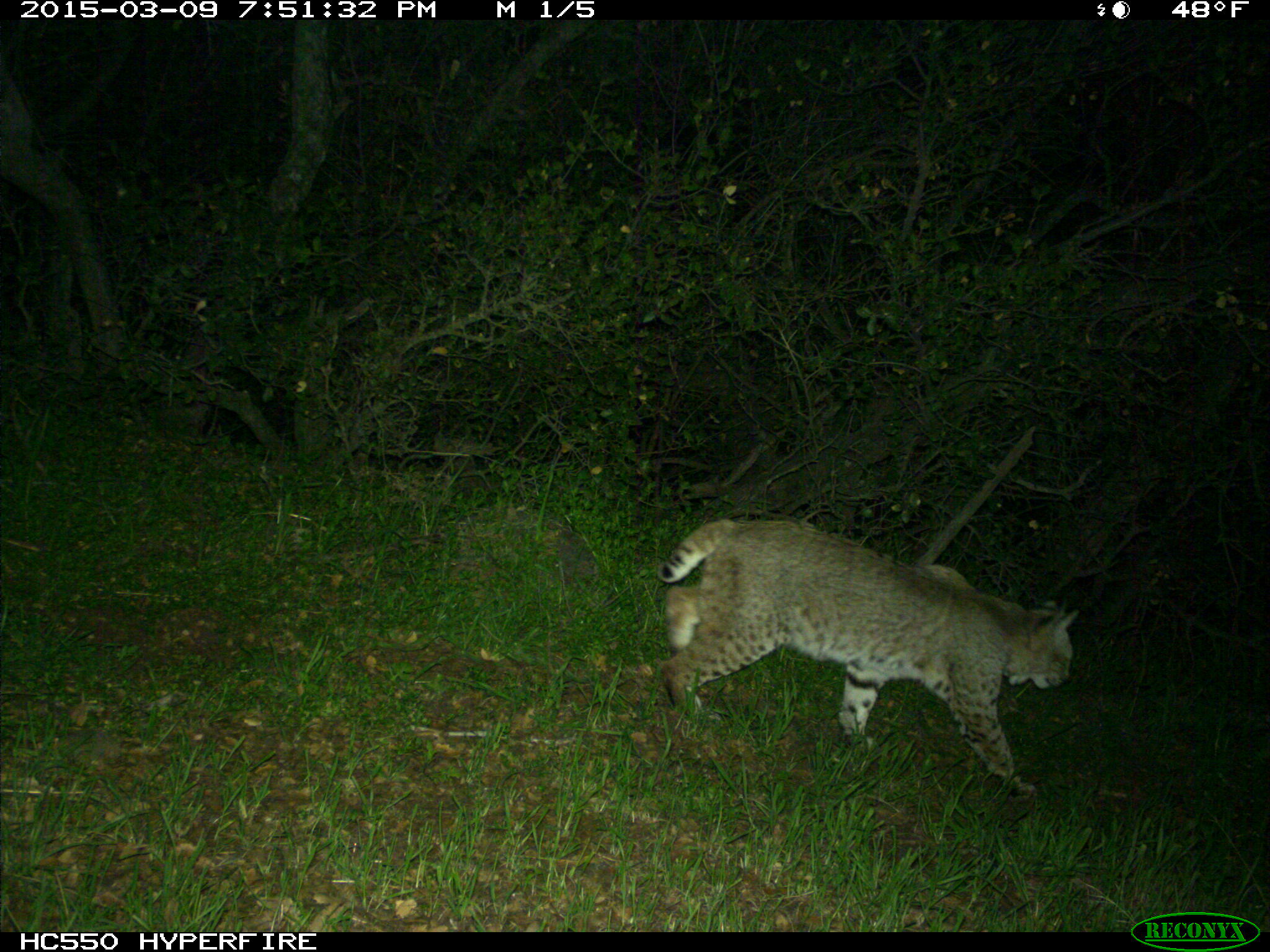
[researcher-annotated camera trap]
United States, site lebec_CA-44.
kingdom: Animalia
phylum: Chordata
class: Mammalia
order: Carnivora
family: Felidae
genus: Lynx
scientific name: Lynx rufus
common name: bobcat